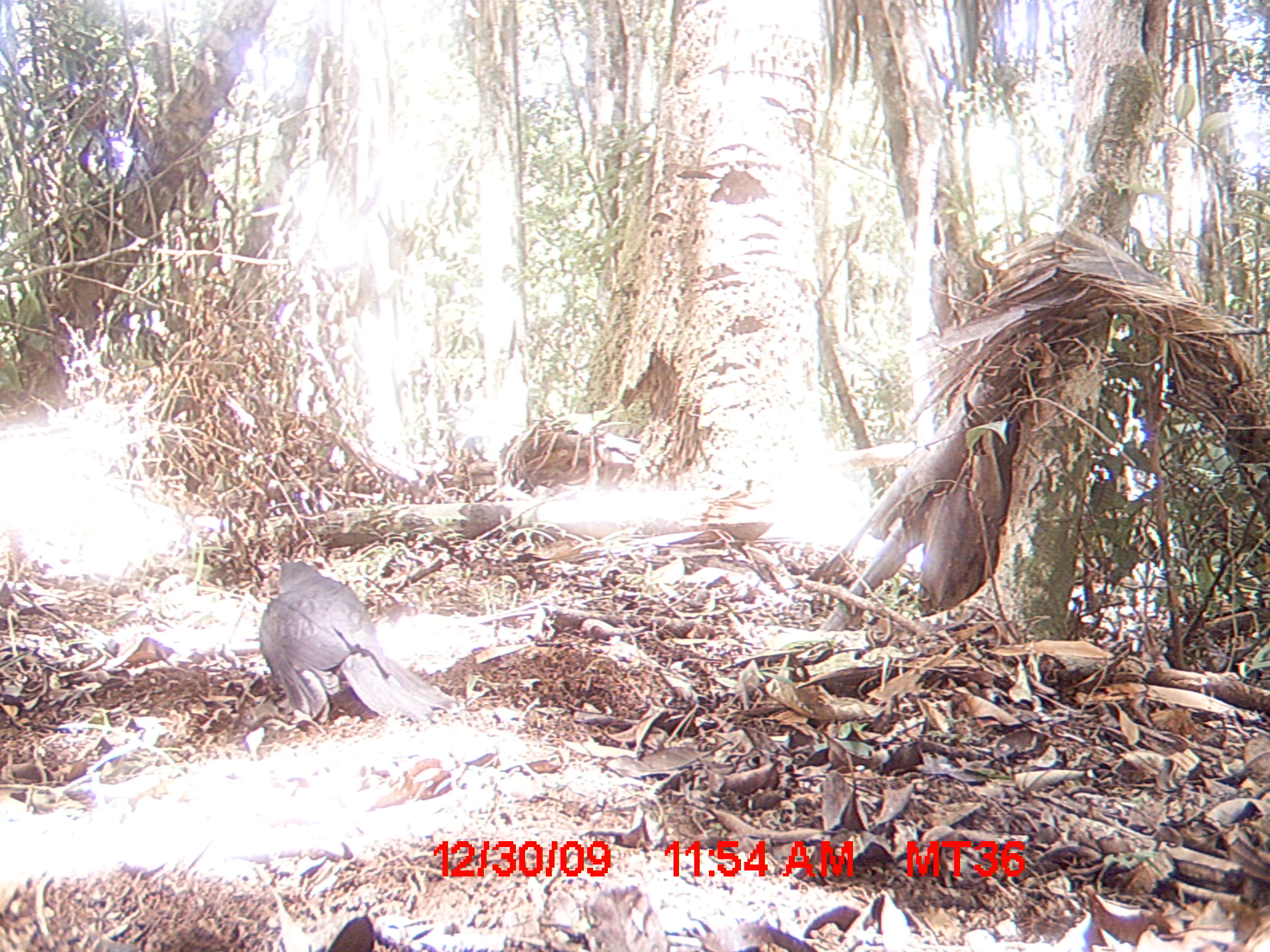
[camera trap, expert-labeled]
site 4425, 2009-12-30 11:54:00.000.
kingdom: Animalia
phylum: Chordata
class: Aves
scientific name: Aves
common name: bird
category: unknown bird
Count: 1.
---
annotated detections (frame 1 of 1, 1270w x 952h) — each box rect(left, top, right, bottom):
unknown bird: rect(258, 559, 456, 723)